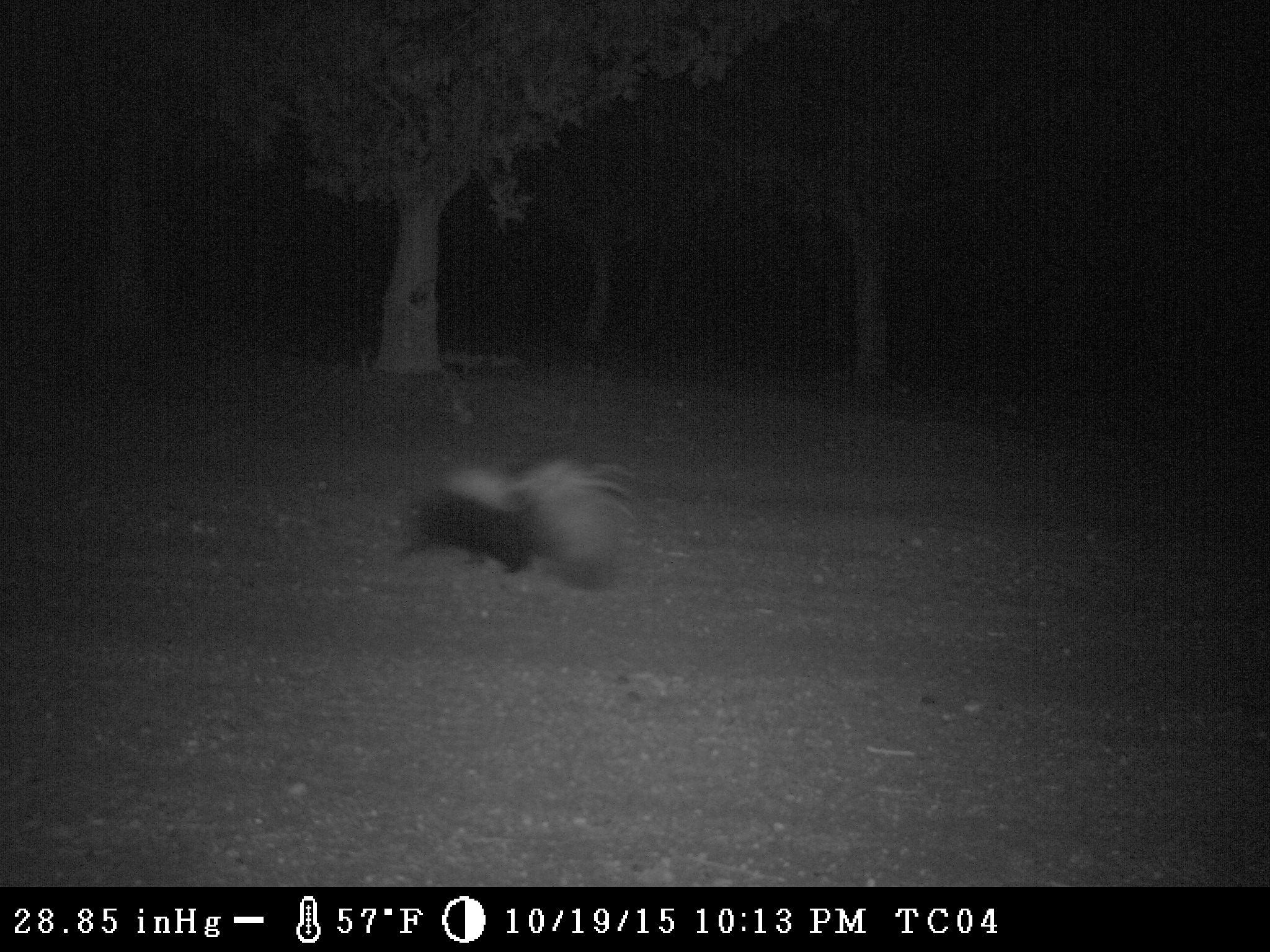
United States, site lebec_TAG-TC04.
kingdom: Animalia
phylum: Chordata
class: Mammalia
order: Carnivora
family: Mephitidae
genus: Mephitis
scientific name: Mephitis mephitis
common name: striped skunk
Mephitis mephitis (striped skunk).